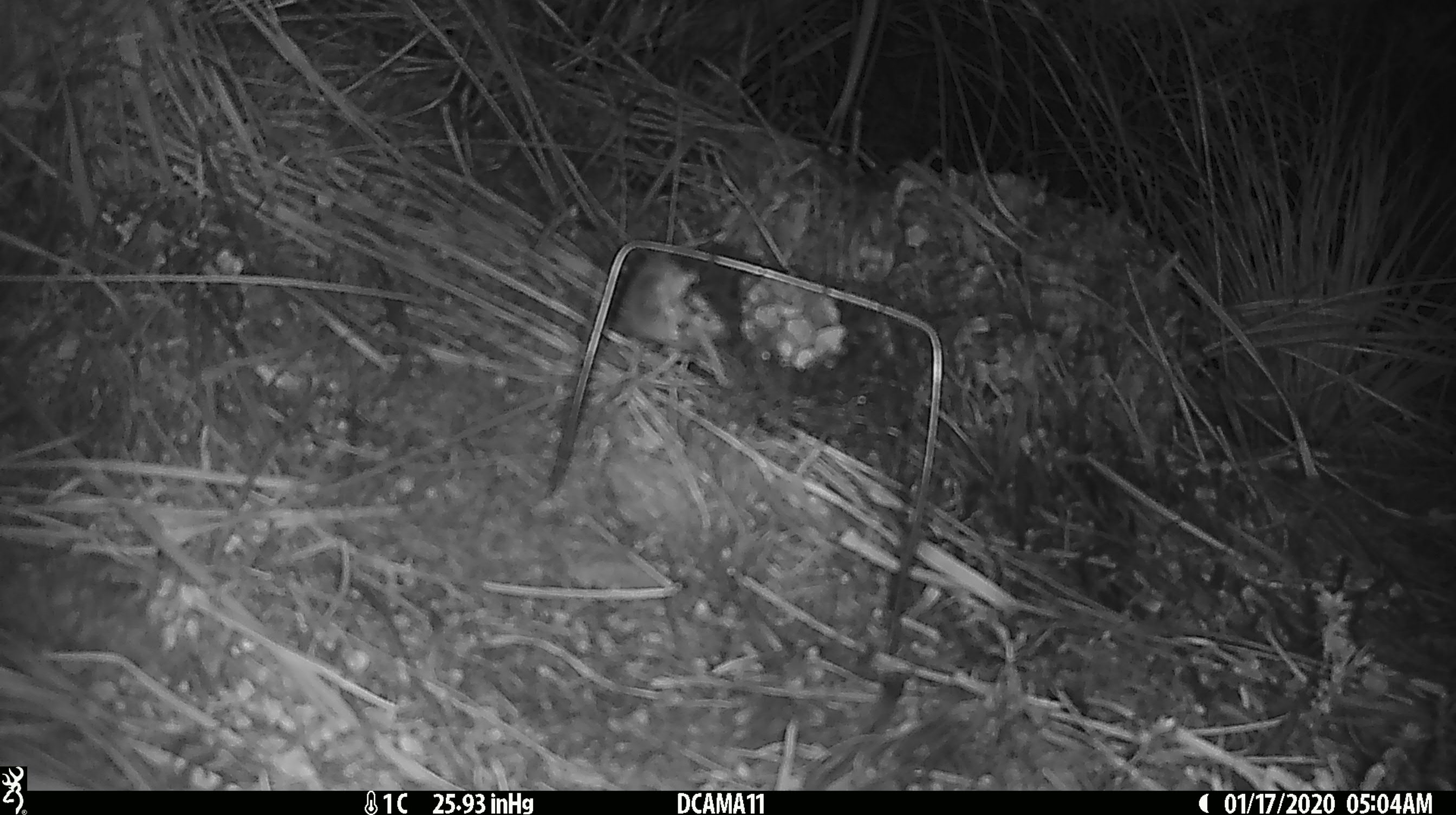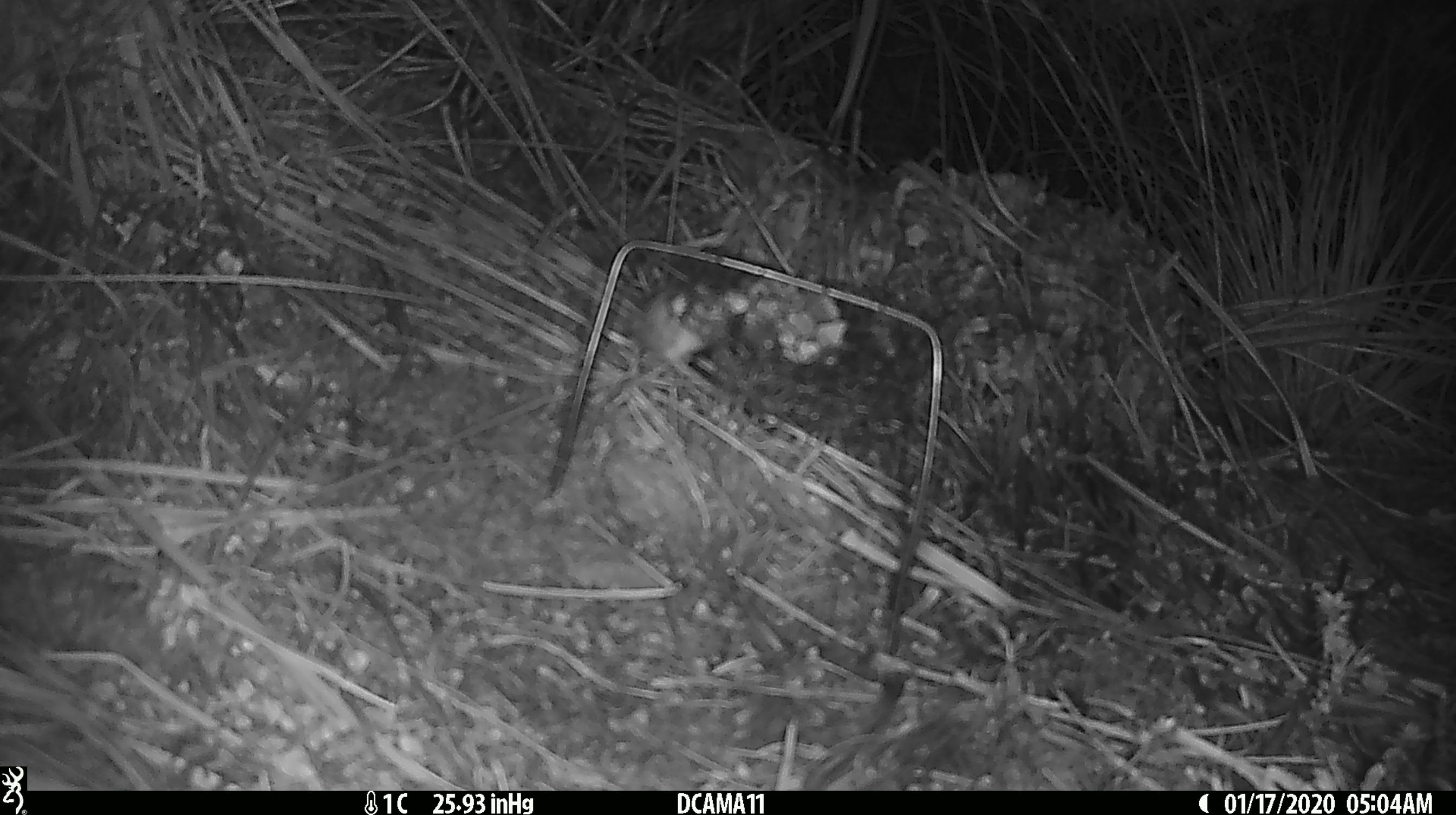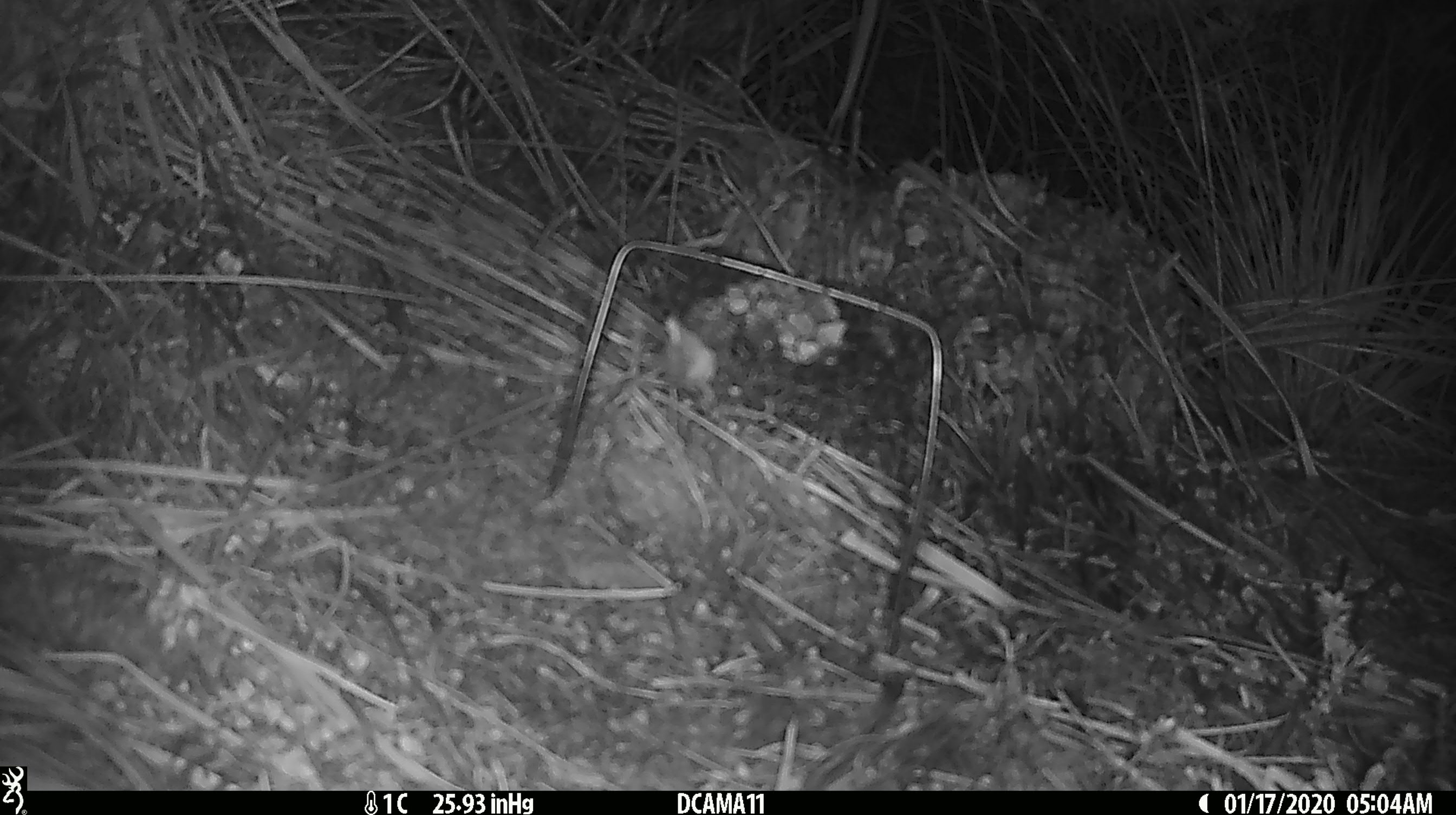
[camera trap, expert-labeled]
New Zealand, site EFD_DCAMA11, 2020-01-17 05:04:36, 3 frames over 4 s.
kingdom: Animalia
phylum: Chordata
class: Mammalia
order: Rodentia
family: Muridae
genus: Mus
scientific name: Mus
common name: mouse